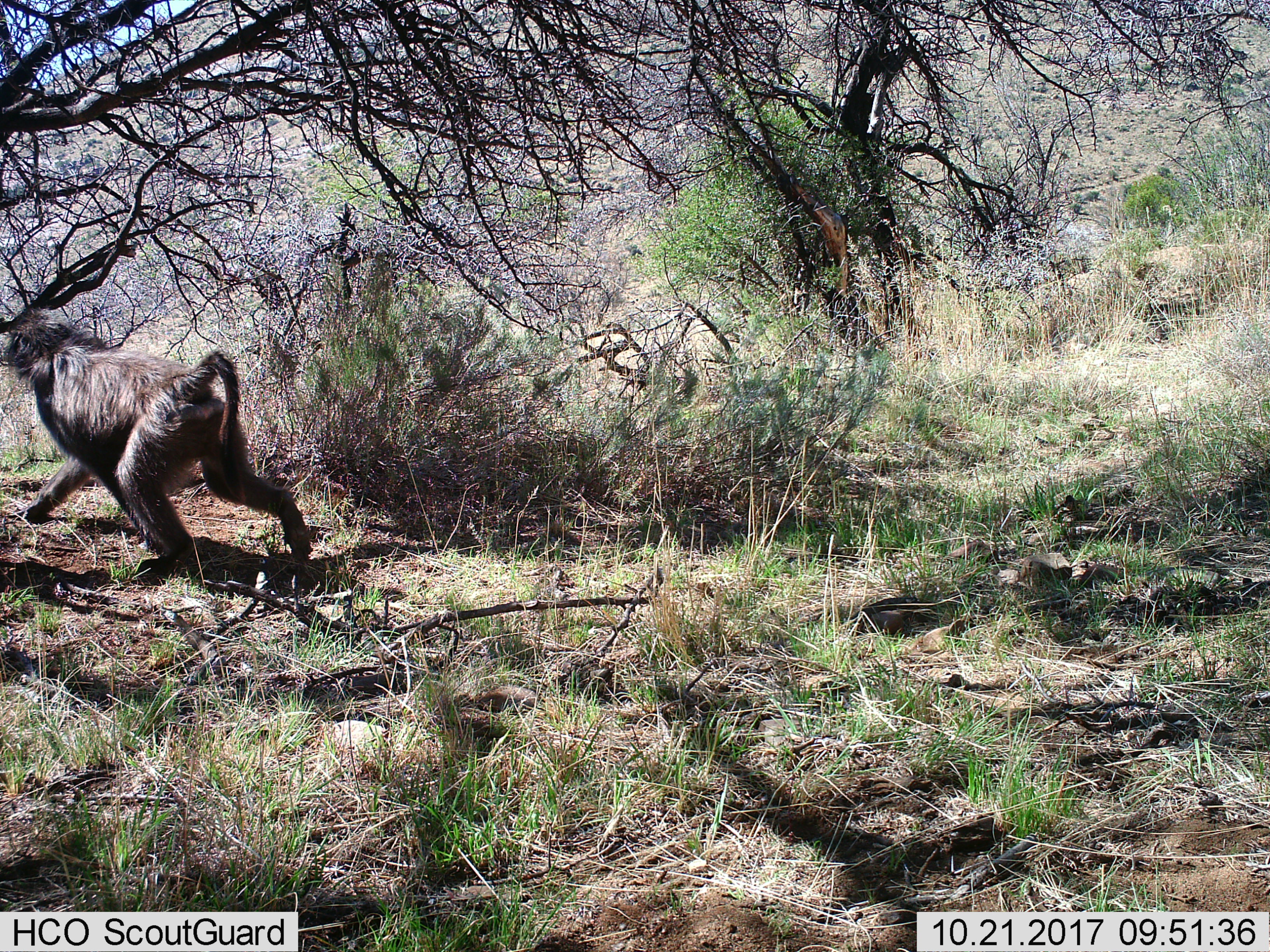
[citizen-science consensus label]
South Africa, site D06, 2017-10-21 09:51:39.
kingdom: Animalia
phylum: Chordata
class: Mammalia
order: Primates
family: Cercopithecidae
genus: Papio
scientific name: Papio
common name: baboon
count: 1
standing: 0%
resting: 0%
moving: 100%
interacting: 0%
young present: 0%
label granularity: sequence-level